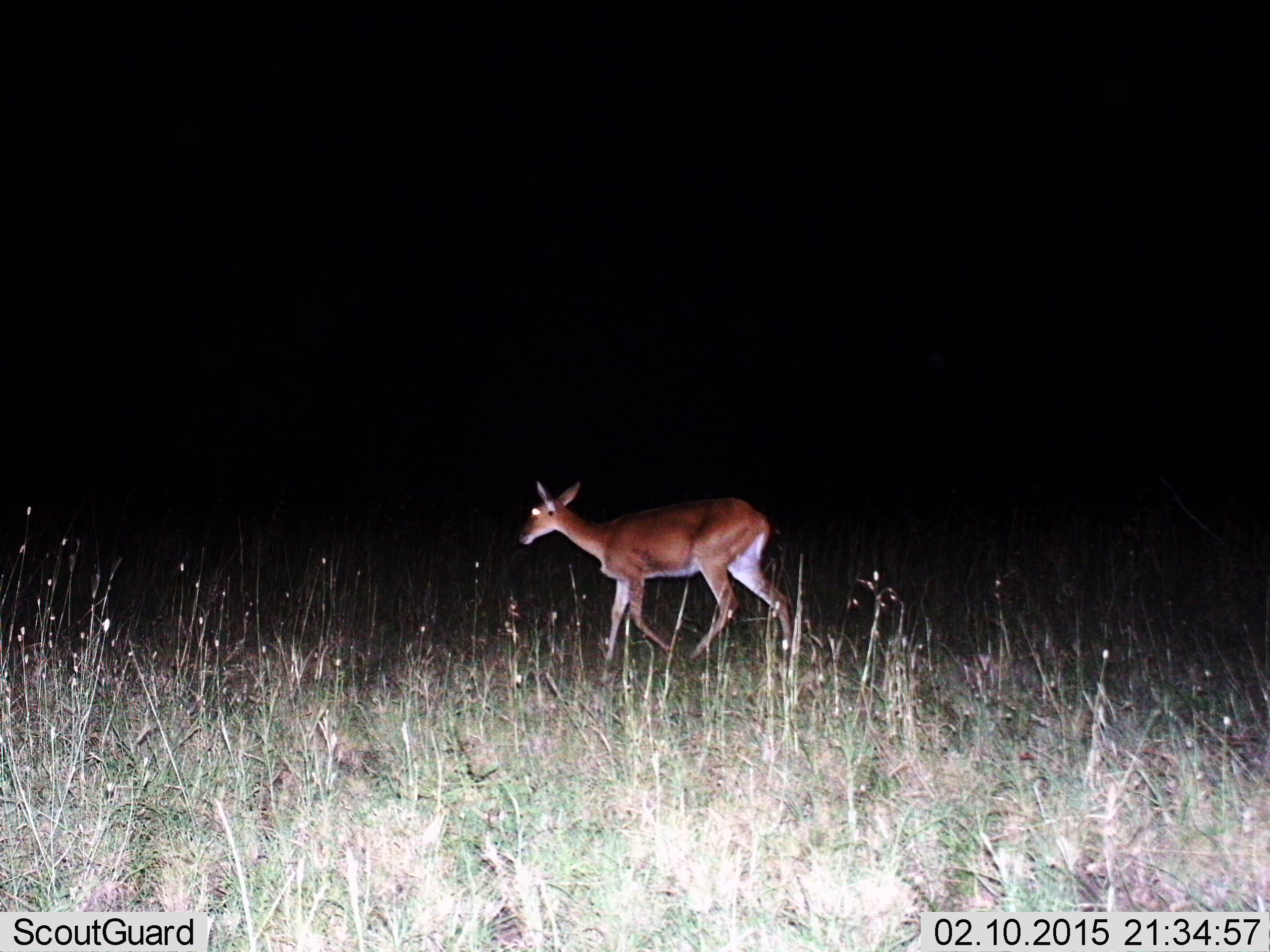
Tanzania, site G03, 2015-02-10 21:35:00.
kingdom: Animalia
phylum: Chordata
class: Mammalia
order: Artiodactyla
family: Bovidae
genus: Nanger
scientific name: Nanger granti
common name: grant's gazelle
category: gazellegrants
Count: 1.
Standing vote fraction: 0%.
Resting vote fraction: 0%.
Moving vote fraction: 100%.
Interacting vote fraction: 0%.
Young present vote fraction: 0%.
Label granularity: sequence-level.